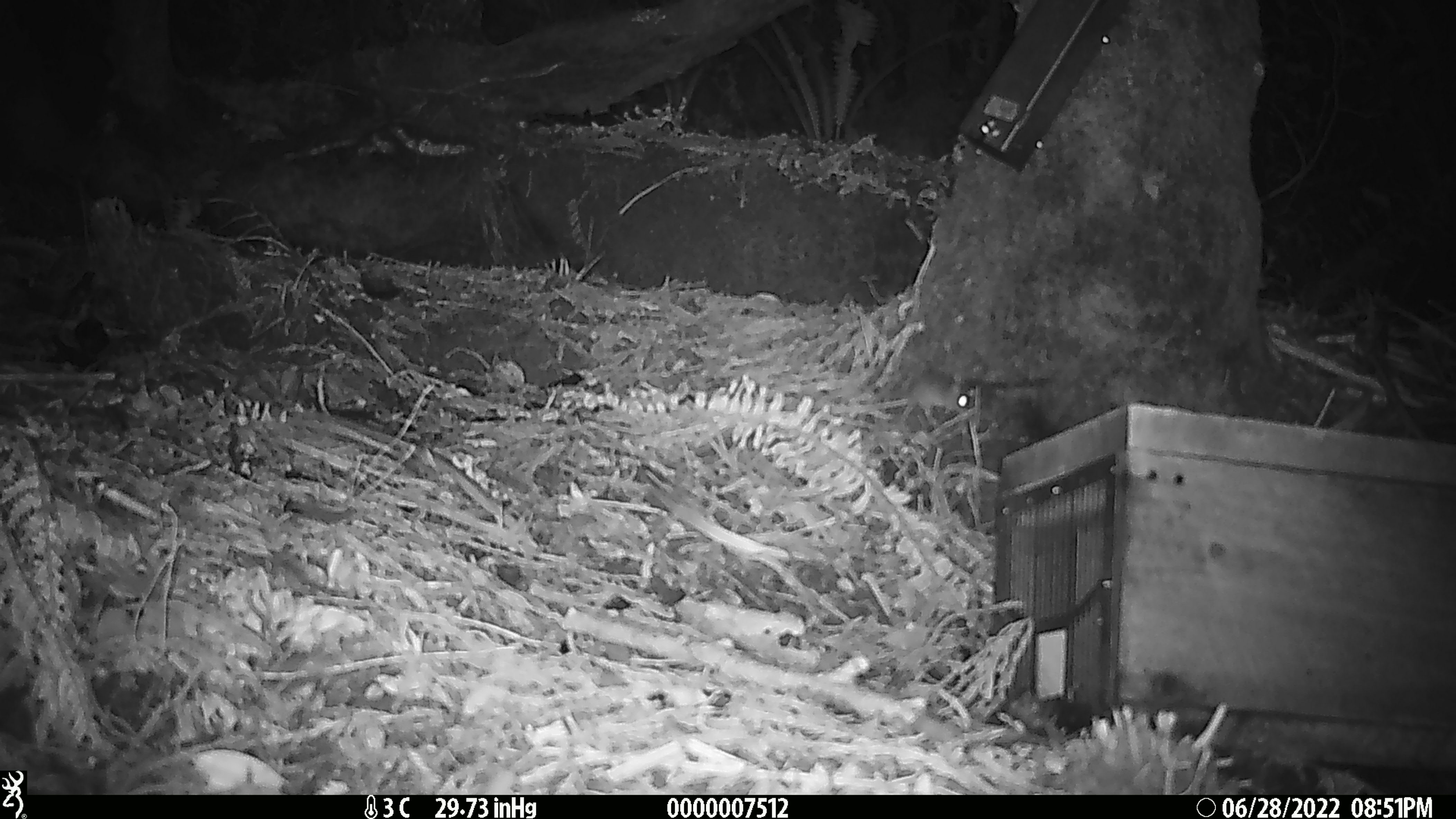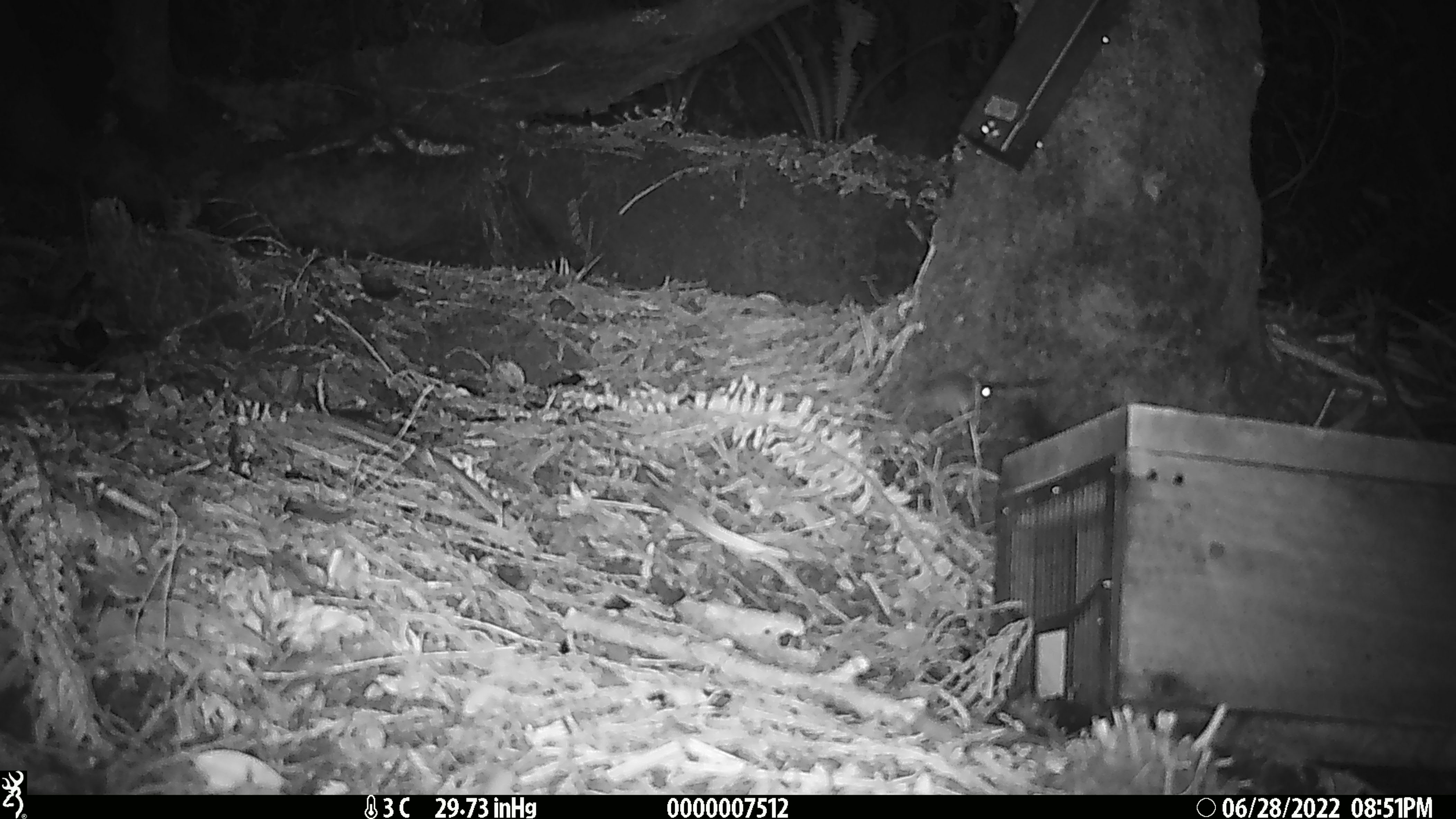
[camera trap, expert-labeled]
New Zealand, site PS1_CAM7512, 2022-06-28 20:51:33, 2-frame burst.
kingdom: Animalia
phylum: Chordata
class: Mammalia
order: Rodentia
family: Muridae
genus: Mus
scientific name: Mus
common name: mouse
Mouse (Mus).